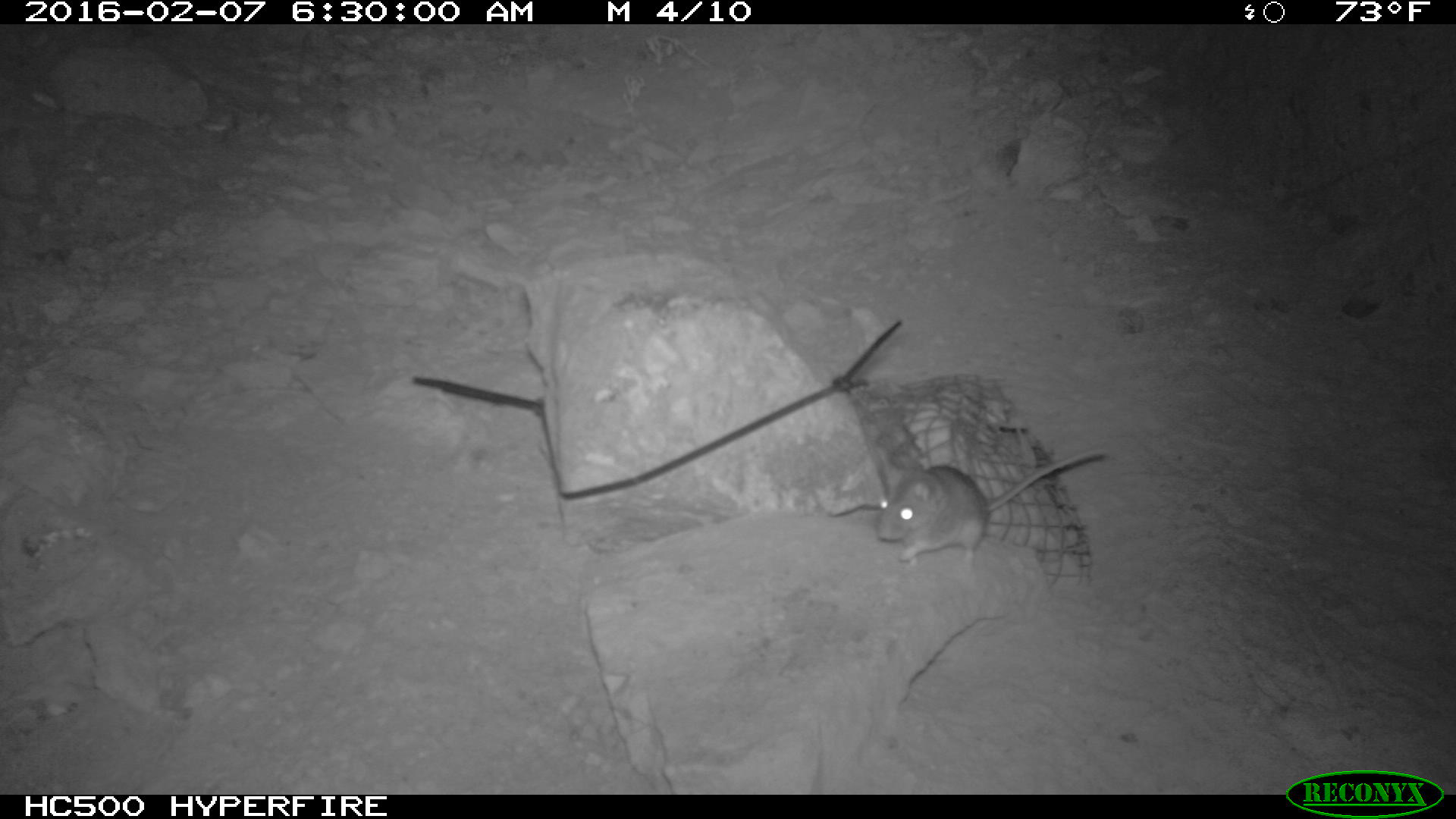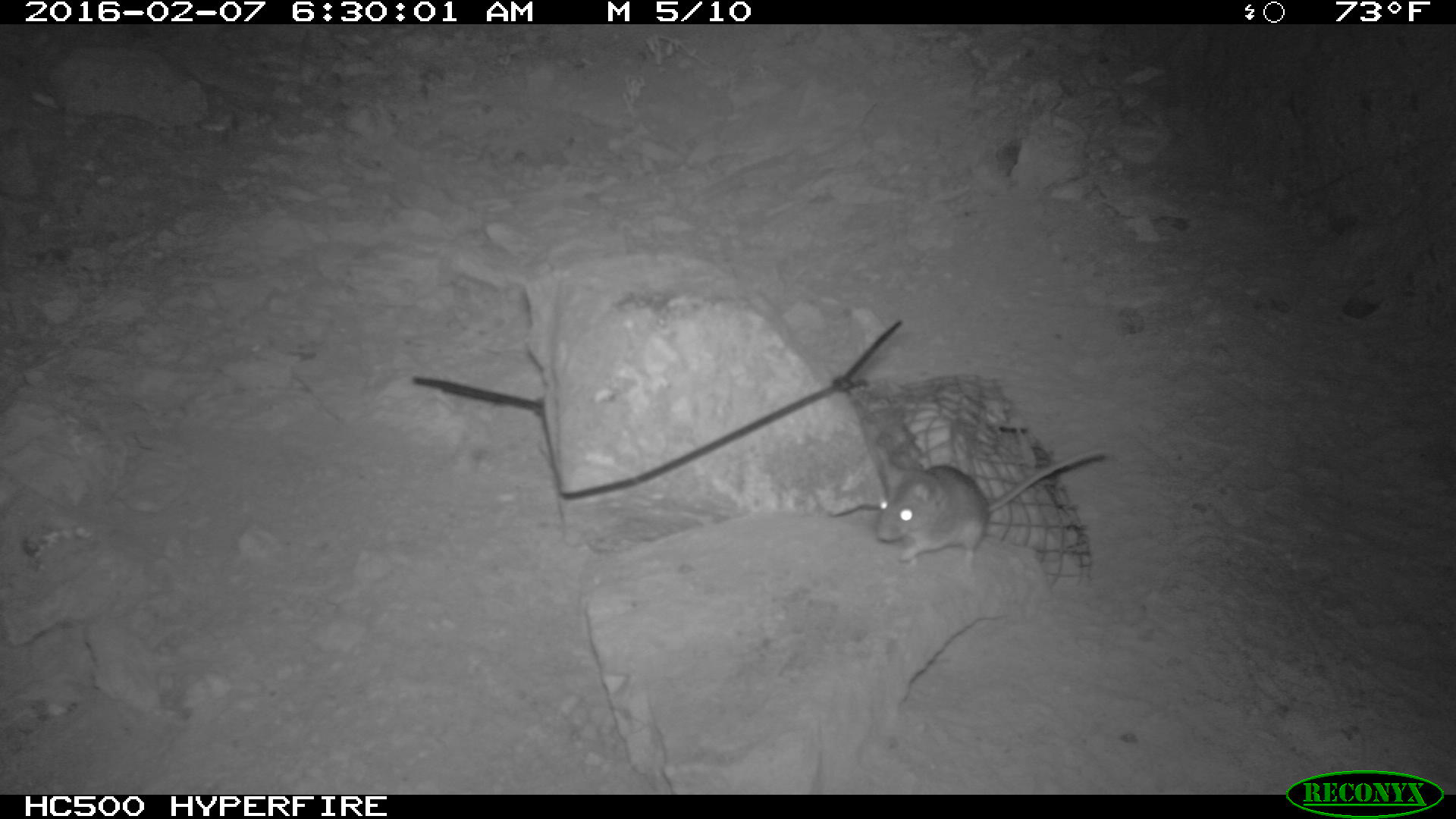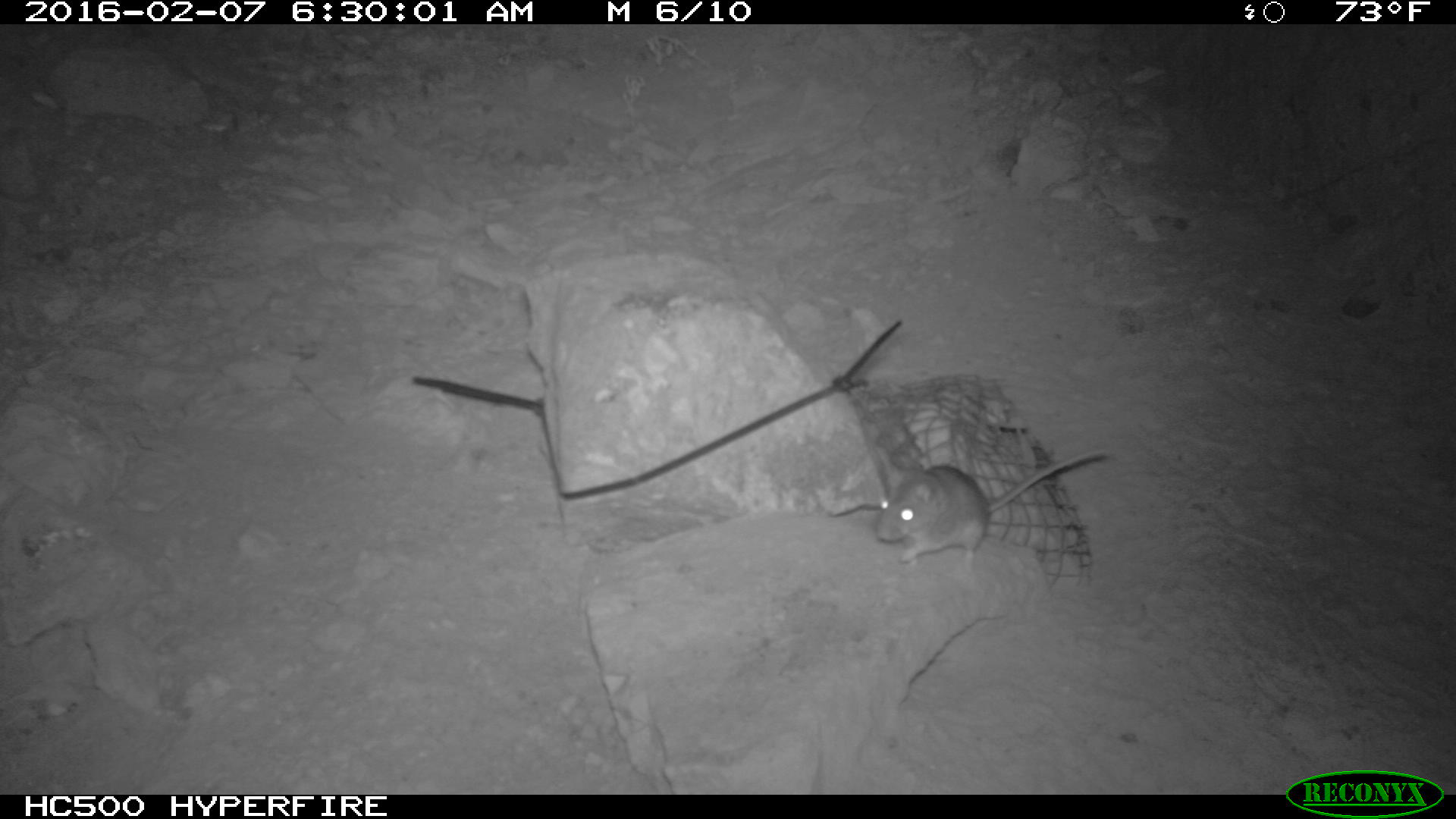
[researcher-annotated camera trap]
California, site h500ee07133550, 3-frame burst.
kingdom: Animalia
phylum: Chordata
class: Mammalia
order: Rodentia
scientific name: Rodentia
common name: rodent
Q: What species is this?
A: Rodent (Rodentia).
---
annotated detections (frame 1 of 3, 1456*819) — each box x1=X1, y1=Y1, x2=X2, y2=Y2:
rodent: x1=877, y1=448, x2=1103, y2=567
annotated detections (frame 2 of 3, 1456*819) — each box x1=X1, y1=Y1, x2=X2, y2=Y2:
rodent: x1=876, y1=447, x2=1110, y2=577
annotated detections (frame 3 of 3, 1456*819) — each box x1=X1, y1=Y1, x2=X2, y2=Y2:
rodent: x1=874, y1=447, x2=1112, y2=576